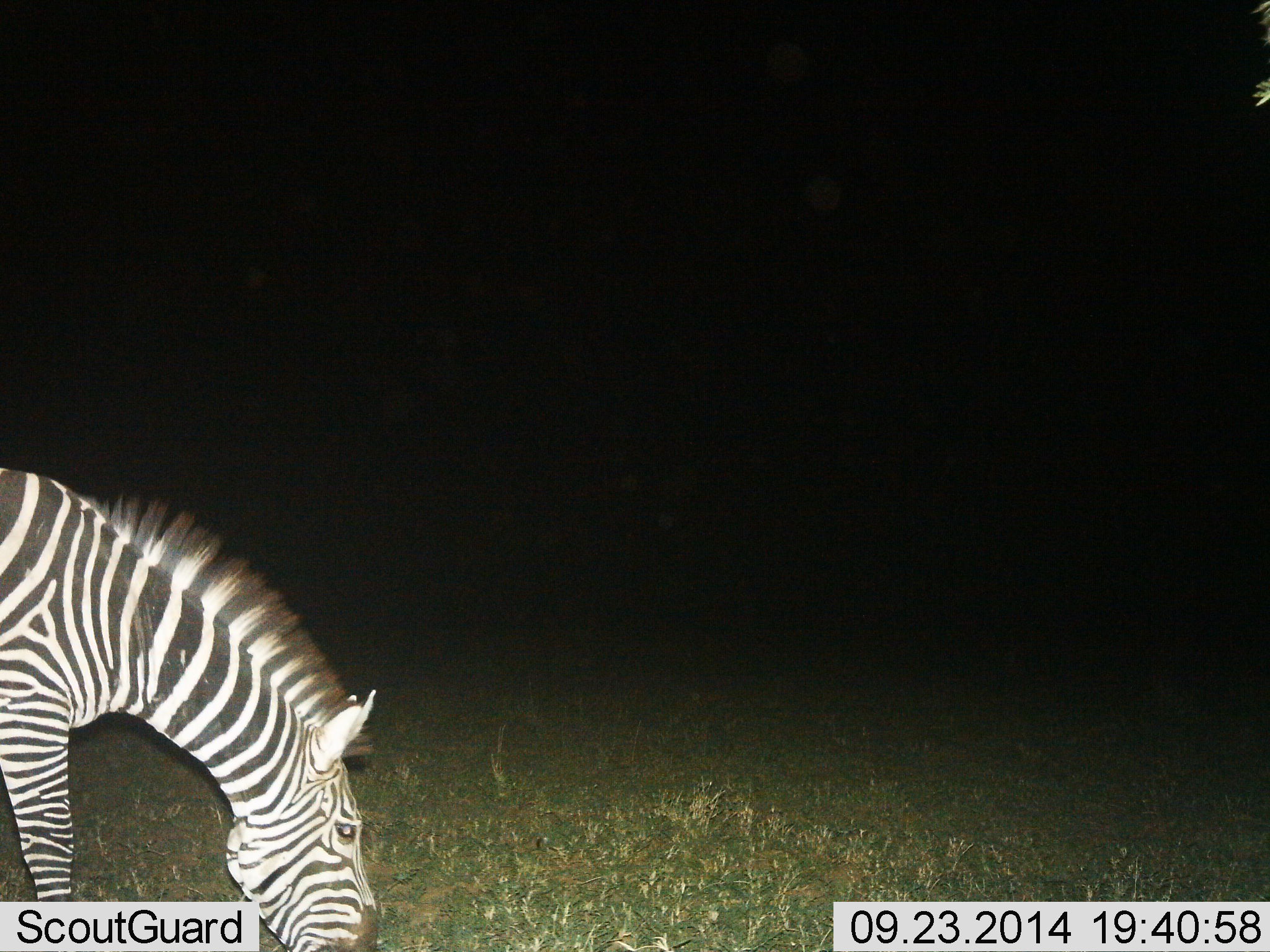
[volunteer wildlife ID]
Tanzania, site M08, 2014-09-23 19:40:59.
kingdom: Animalia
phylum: Chordata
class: Mammalia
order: Perissodactyla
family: Equidae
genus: Equus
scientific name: Equus quagga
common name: plains zebra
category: zebra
Zebra (plains zebra) (Equus quagga), count 1. Behavior (volunteer vote fractions): standing 10%, resting 0%, moving 0%, interacting 0%. Young present (vote fraction): 0%. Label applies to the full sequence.